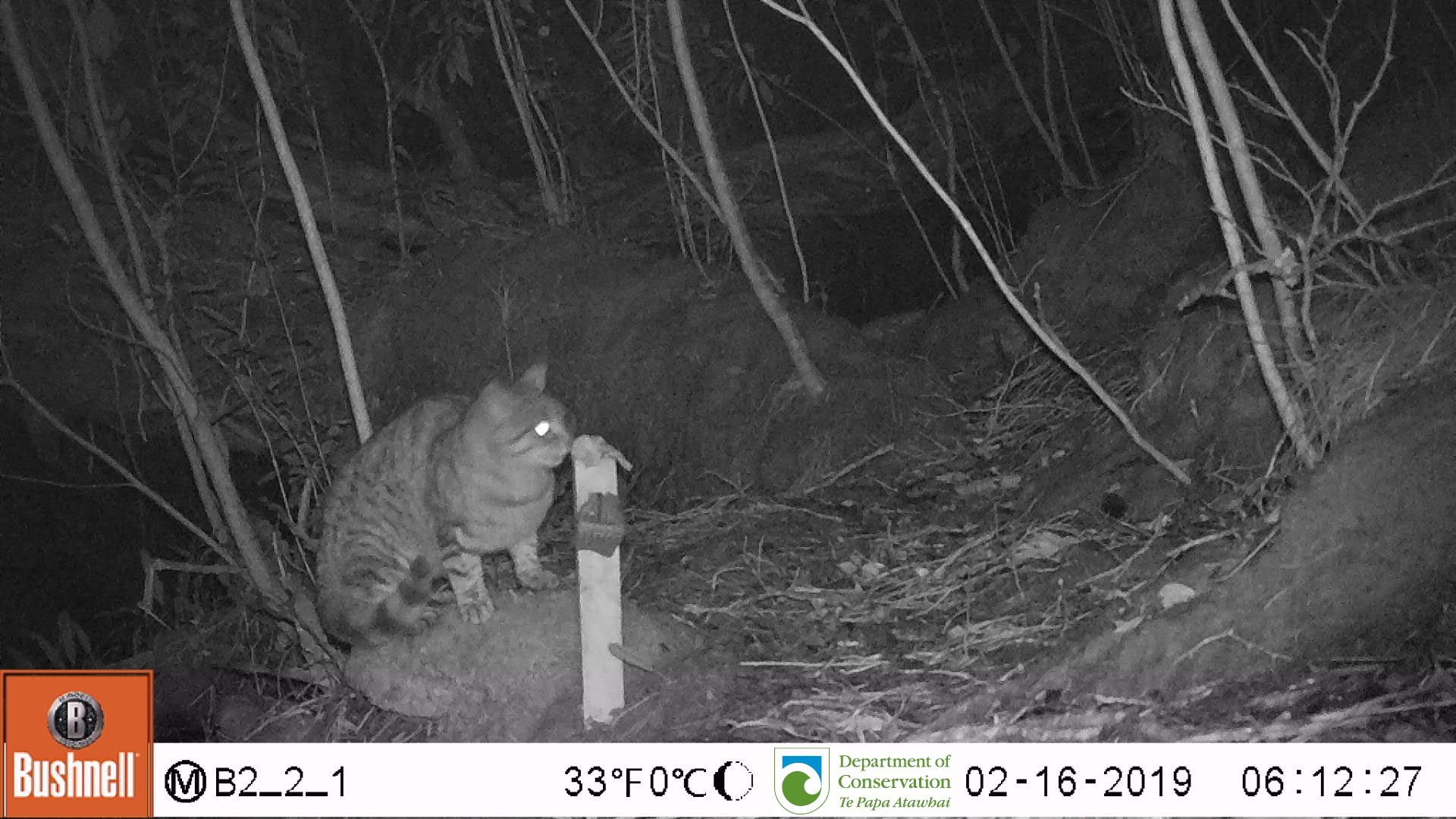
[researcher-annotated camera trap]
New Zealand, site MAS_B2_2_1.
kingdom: Animalia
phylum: Chordata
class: Mammalia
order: Carnivora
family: Felidae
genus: Felis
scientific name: Felis catus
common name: domestic cat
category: cat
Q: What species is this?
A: Cat (domestic cat) (Felis catus).